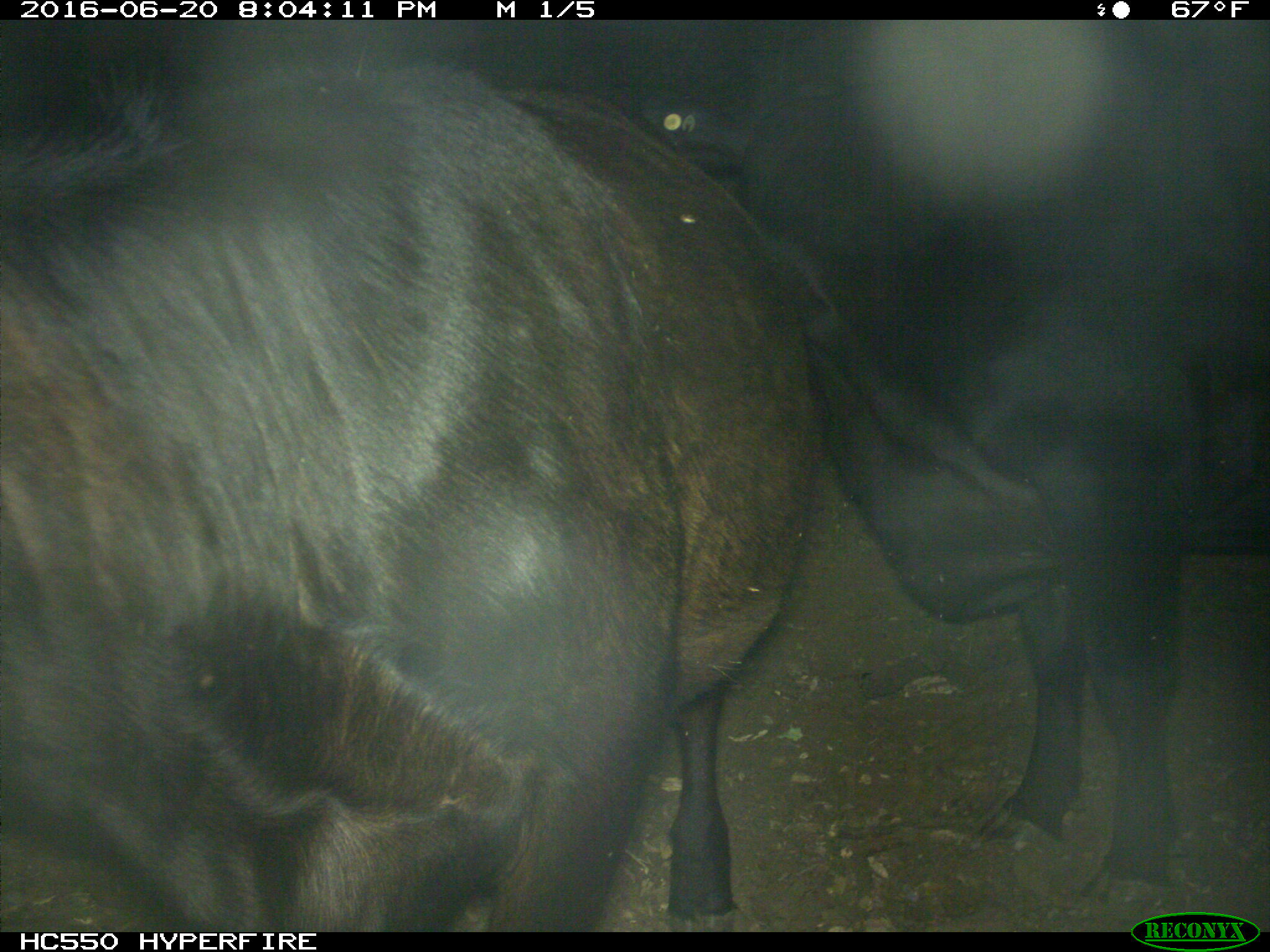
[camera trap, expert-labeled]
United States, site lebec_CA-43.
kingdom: Animalia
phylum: Chordata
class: Mammalia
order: Artiodactyla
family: Bovidae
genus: Bos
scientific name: Bos taurus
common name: domestic cow